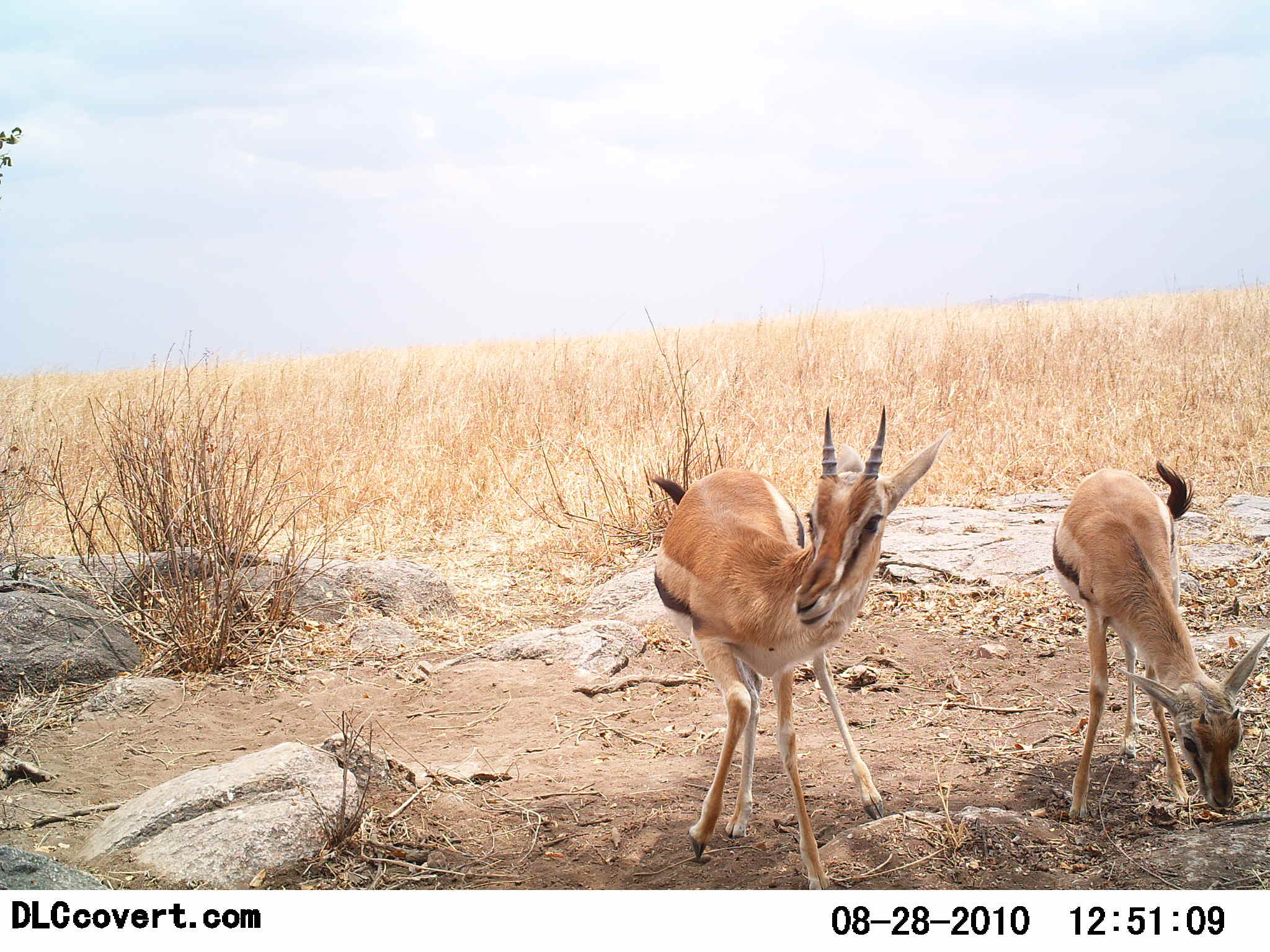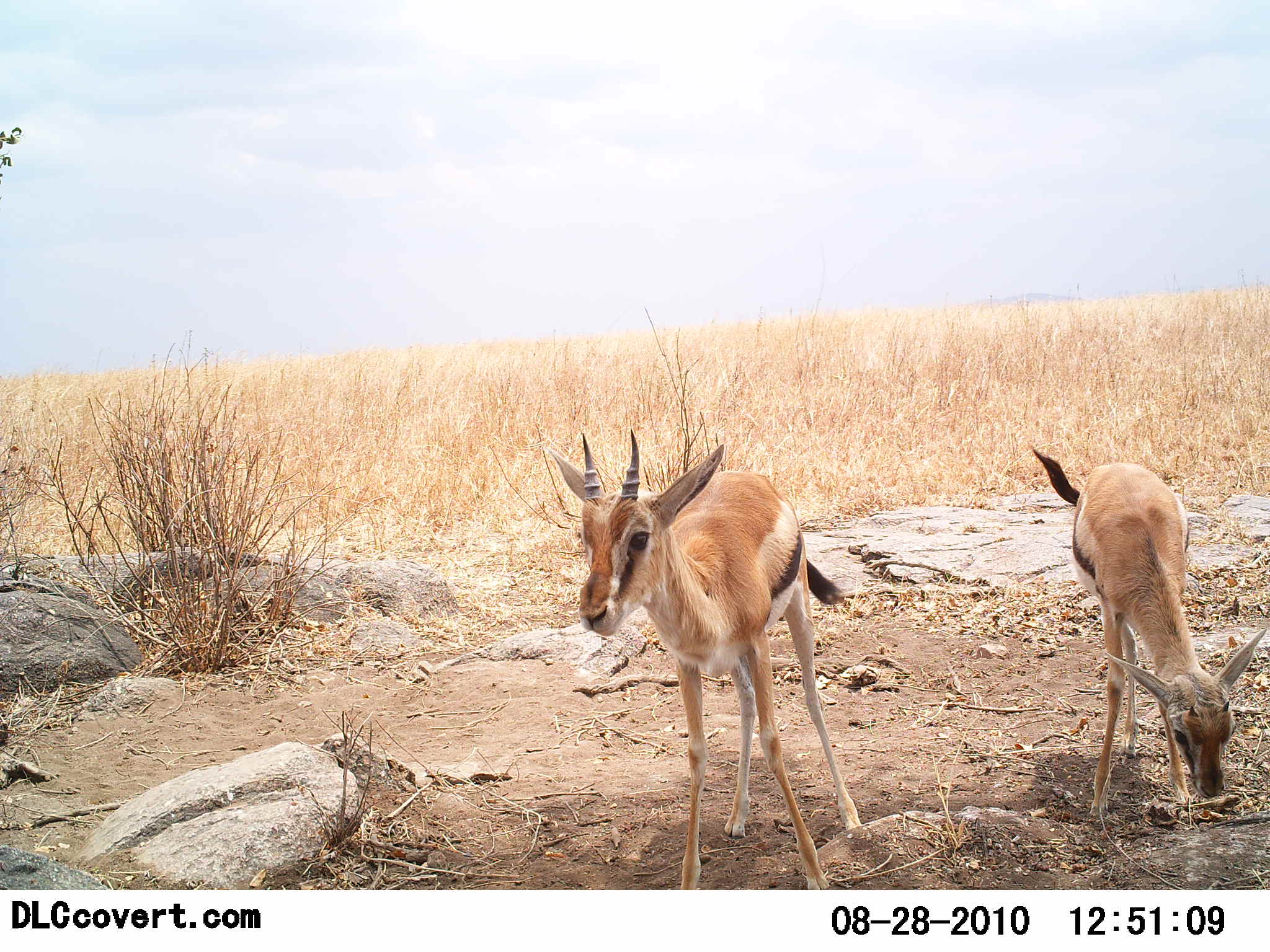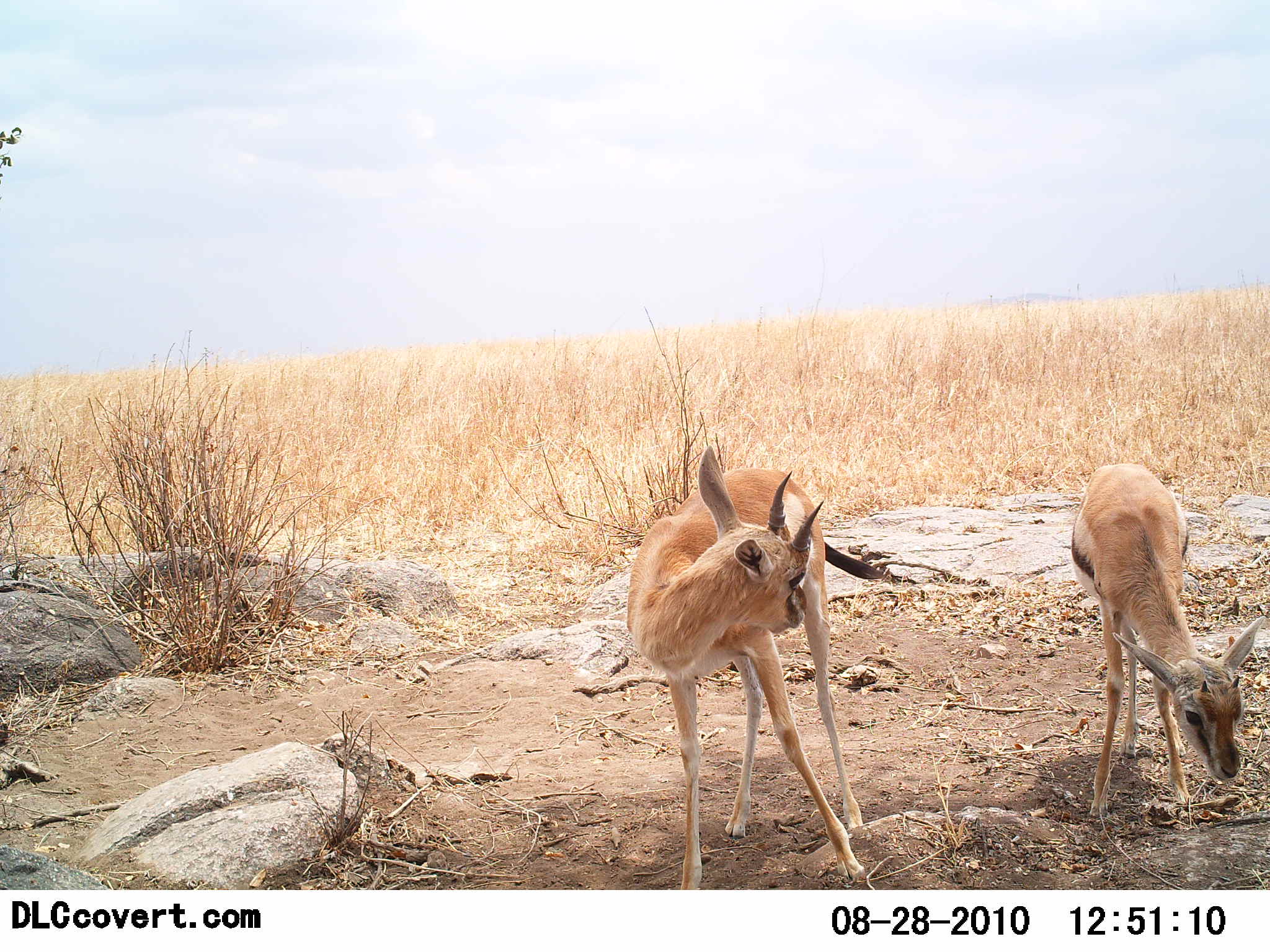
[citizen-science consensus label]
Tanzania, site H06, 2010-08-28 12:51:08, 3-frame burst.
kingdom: Animalia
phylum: Chordata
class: Mammalia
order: Artiodactyla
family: Bovidae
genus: Eudorcas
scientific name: Eudorcas thomsonii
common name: thomson's gazelle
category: gazellethomsons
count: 2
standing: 95%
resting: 0%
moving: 5%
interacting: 0%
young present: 30%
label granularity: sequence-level